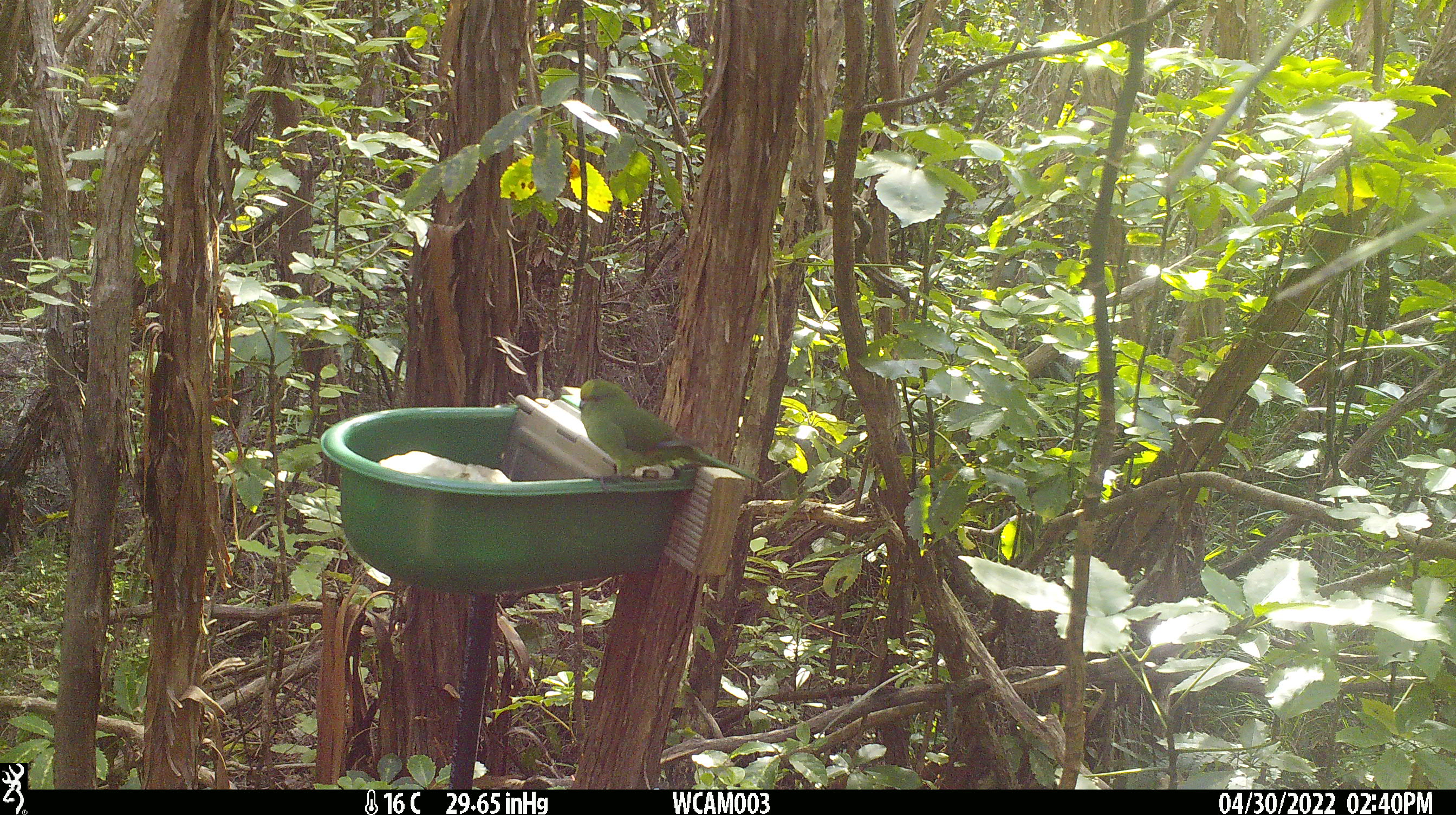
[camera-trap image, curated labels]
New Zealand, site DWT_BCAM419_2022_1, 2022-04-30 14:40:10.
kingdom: Animalia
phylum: Chordata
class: Aves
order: Psittaciformes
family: Psittaculidae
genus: Cyanoramphus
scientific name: Cyanoramphus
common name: parakeet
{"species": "parakeet (Cyanoramphus)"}